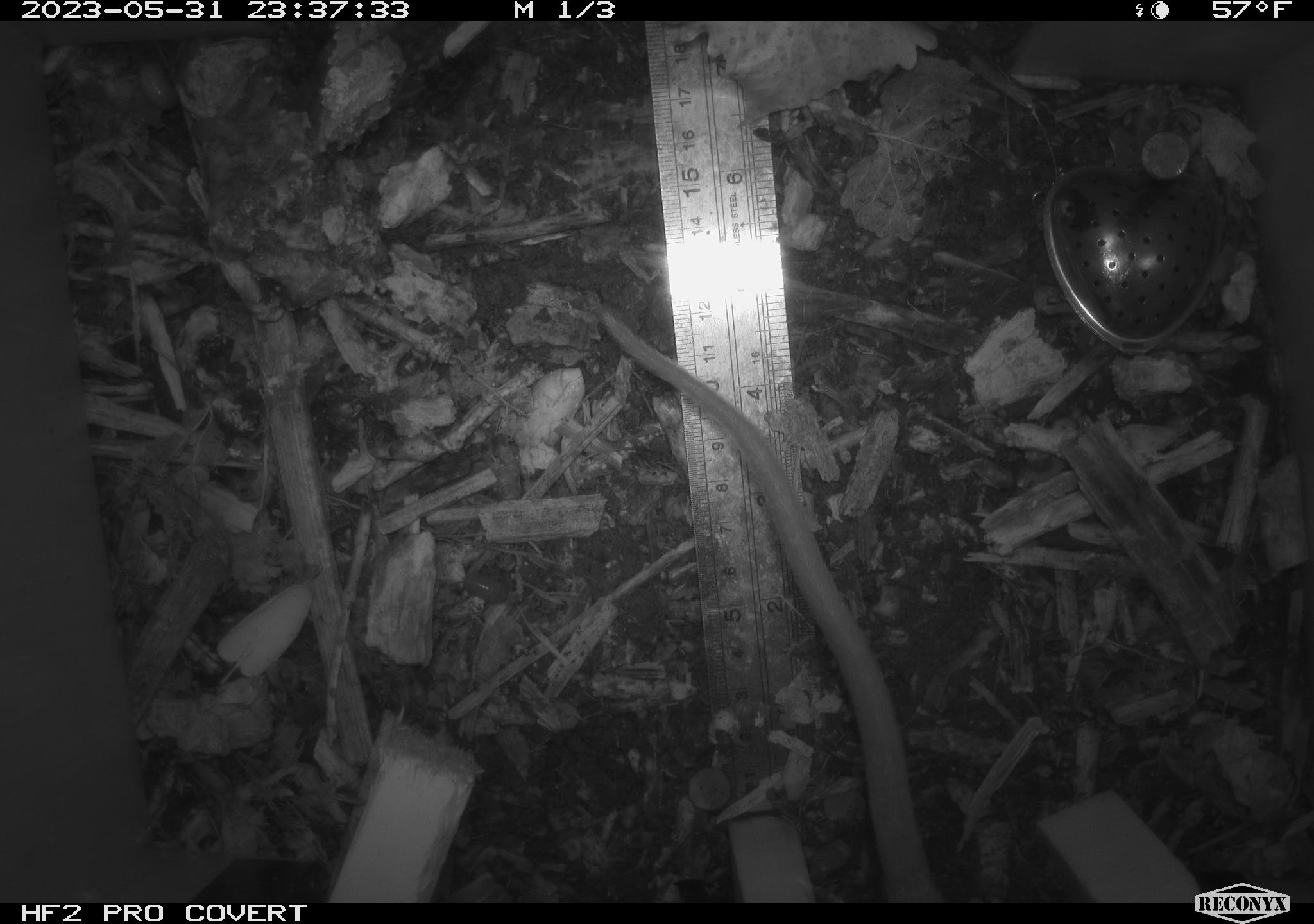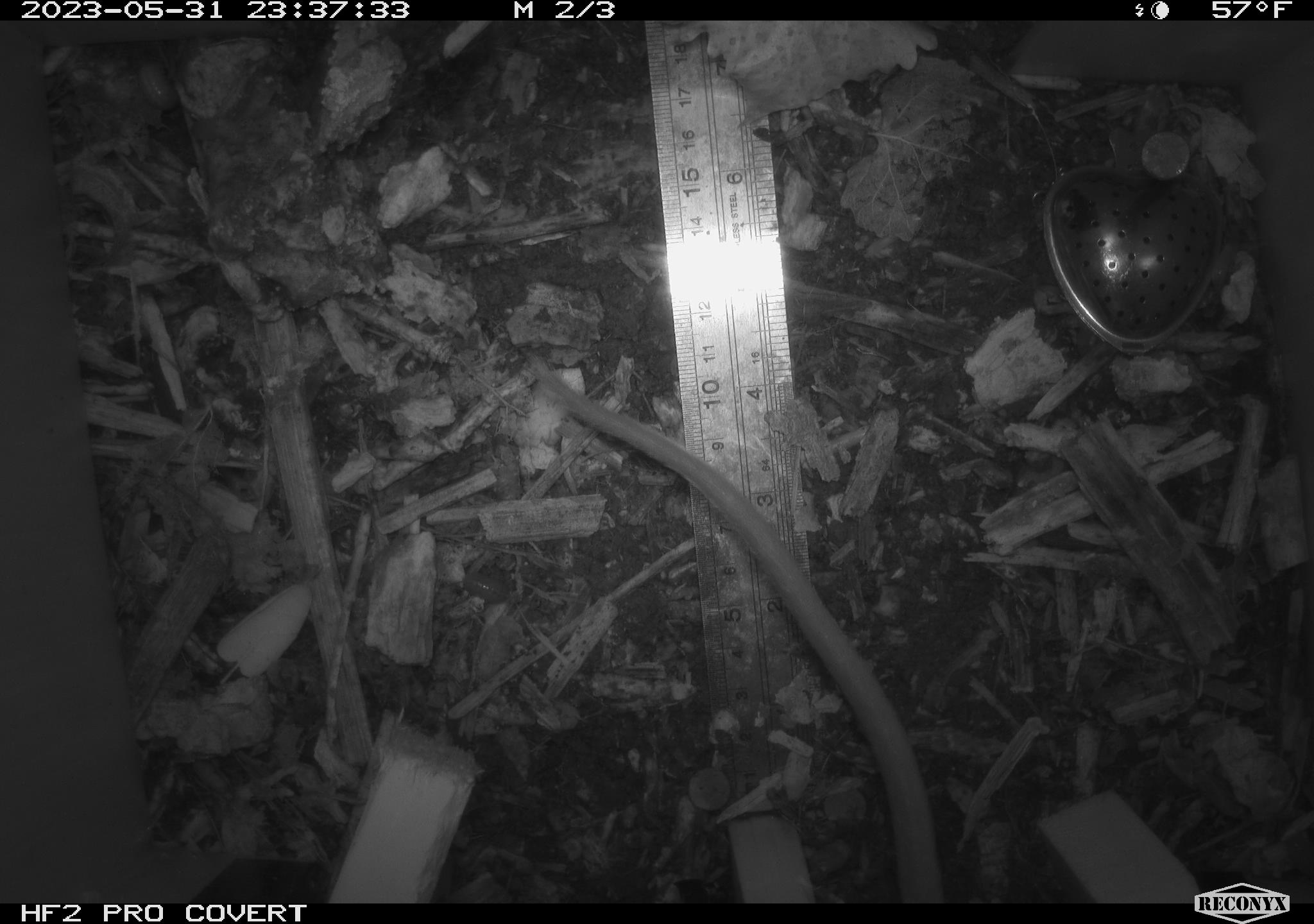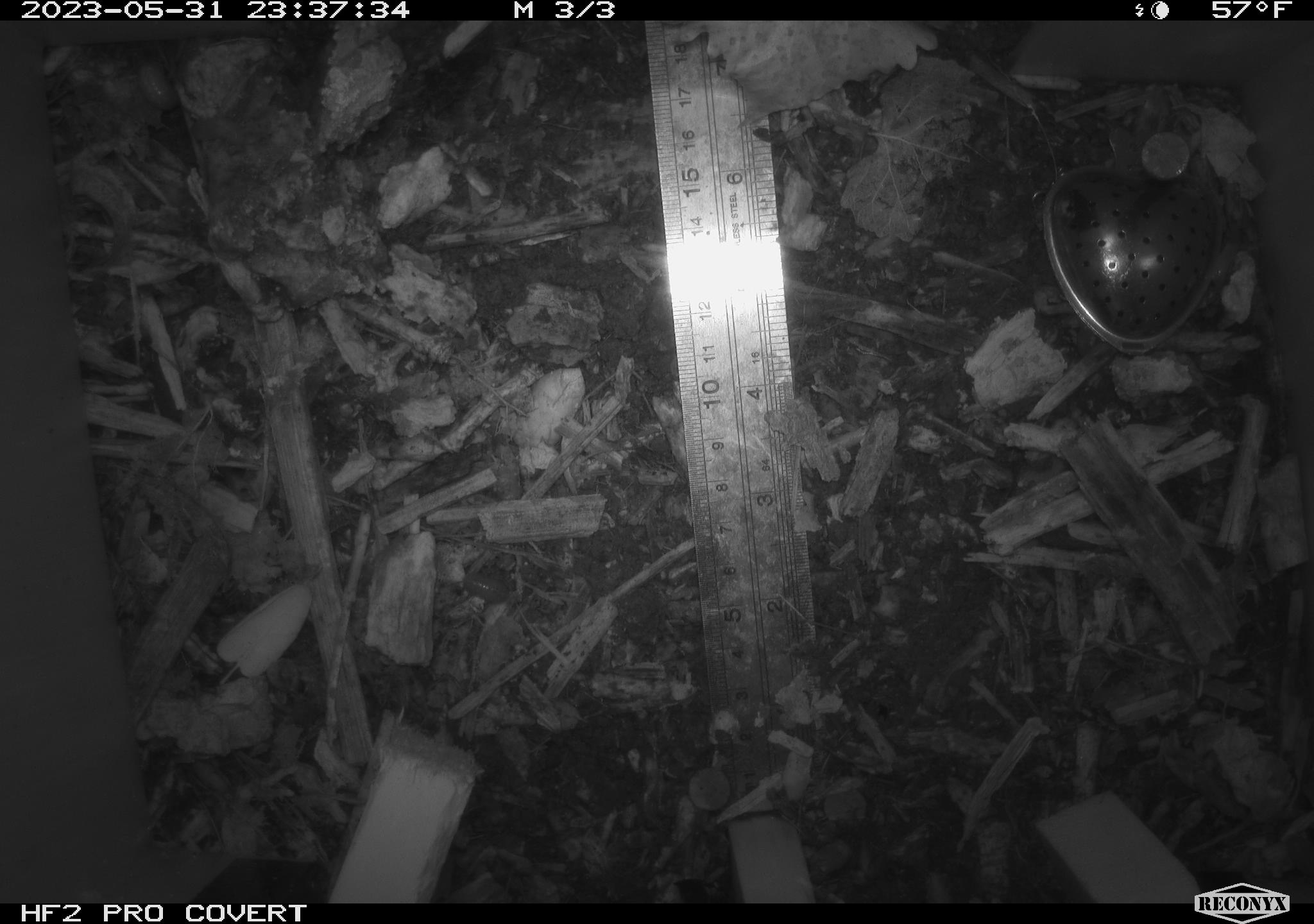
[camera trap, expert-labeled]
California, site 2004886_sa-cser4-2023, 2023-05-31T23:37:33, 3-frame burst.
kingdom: Animalia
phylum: Chordata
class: Mammalia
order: Rodentia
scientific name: Rodentia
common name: woodrat or rat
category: woodrat or rat species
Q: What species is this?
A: Woodrat or rat species (woodrat or rat) (Rodentia).